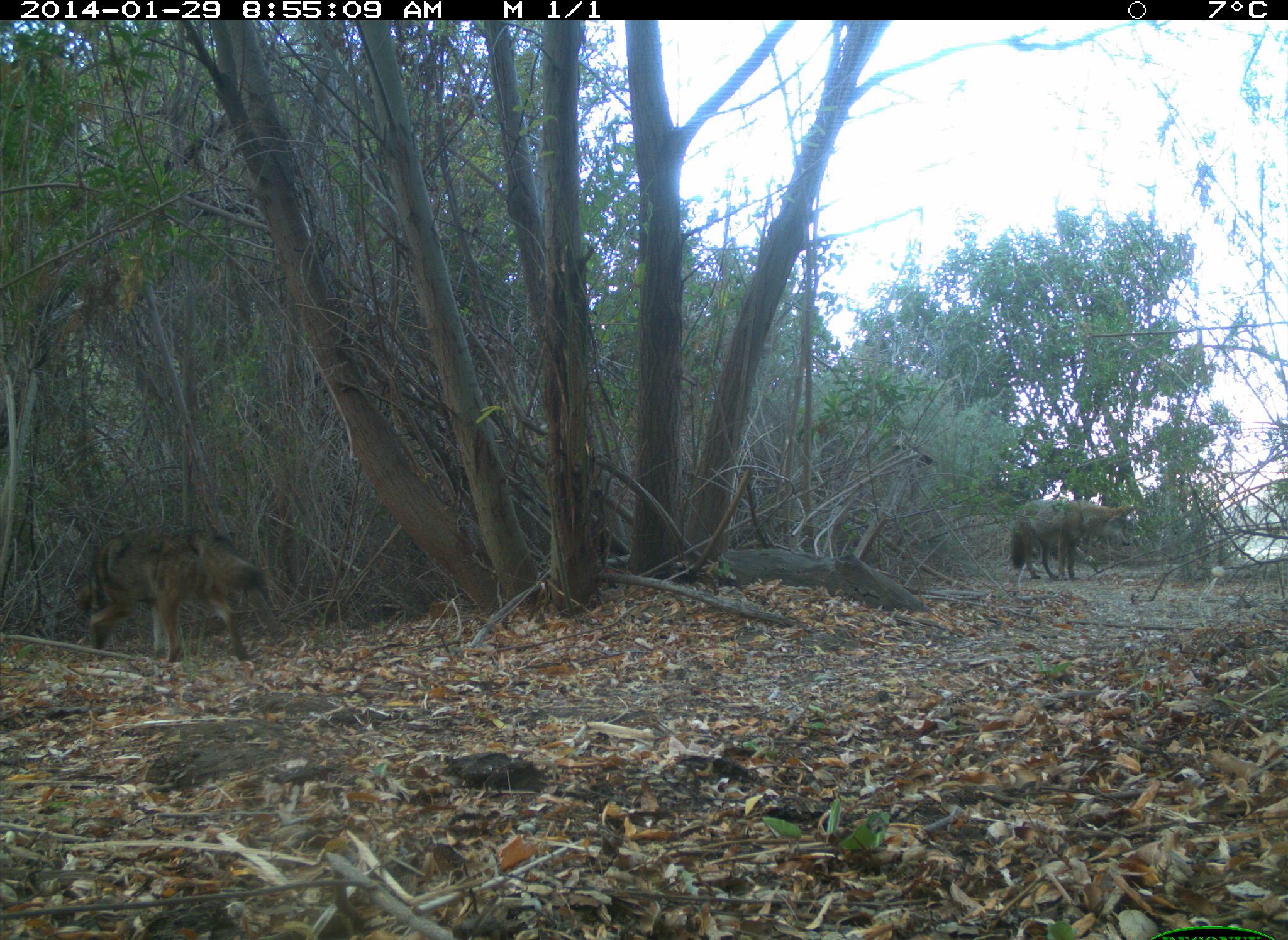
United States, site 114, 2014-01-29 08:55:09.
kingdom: Animalia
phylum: Chordata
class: Mammalia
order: Carnivora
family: Canidae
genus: Canis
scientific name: Canis latrans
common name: coyote